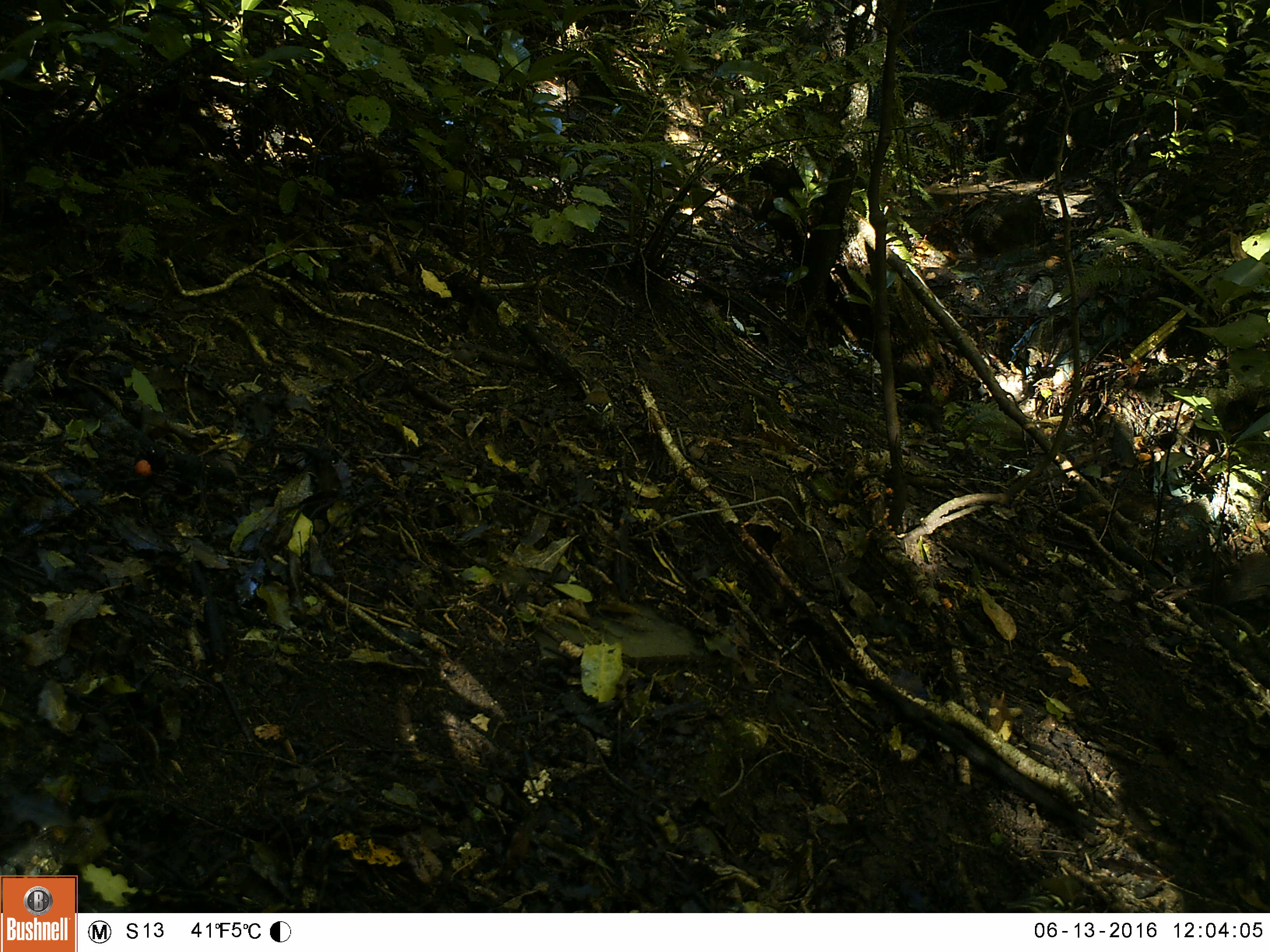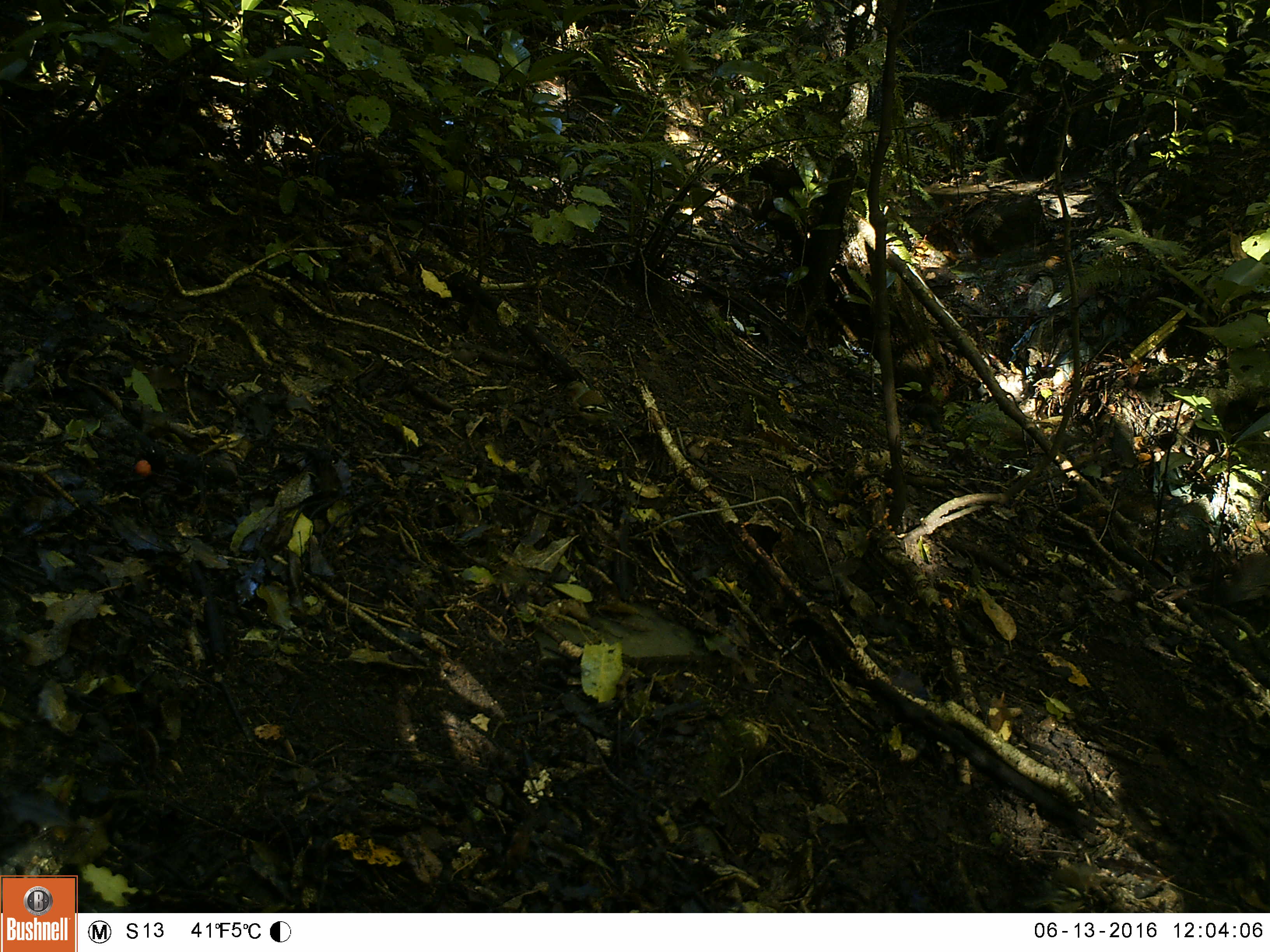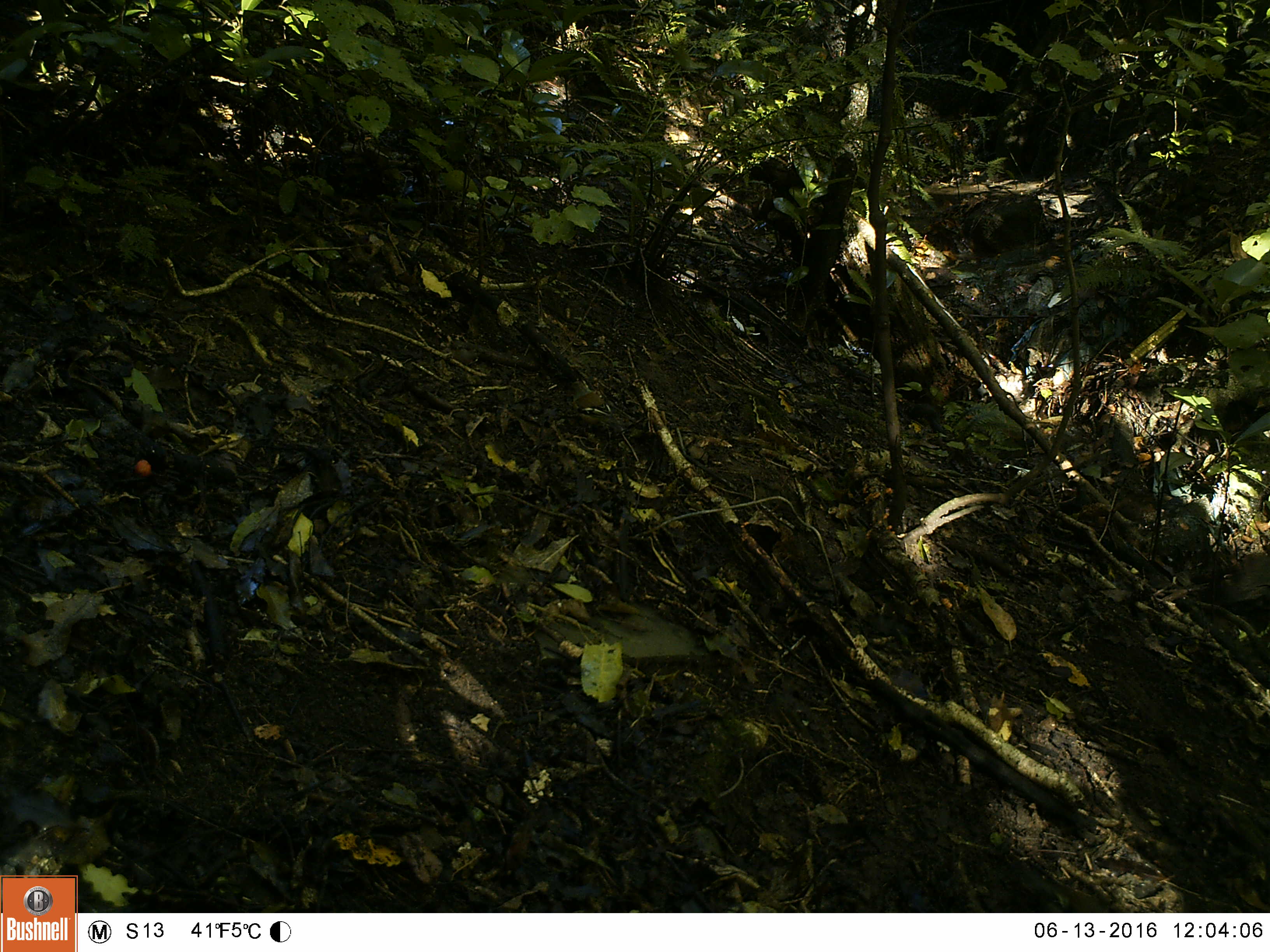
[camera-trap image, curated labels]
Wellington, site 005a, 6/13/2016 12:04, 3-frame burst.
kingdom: Animalia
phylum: Chordata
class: Aves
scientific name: Aves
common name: bird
Bird (Aves).